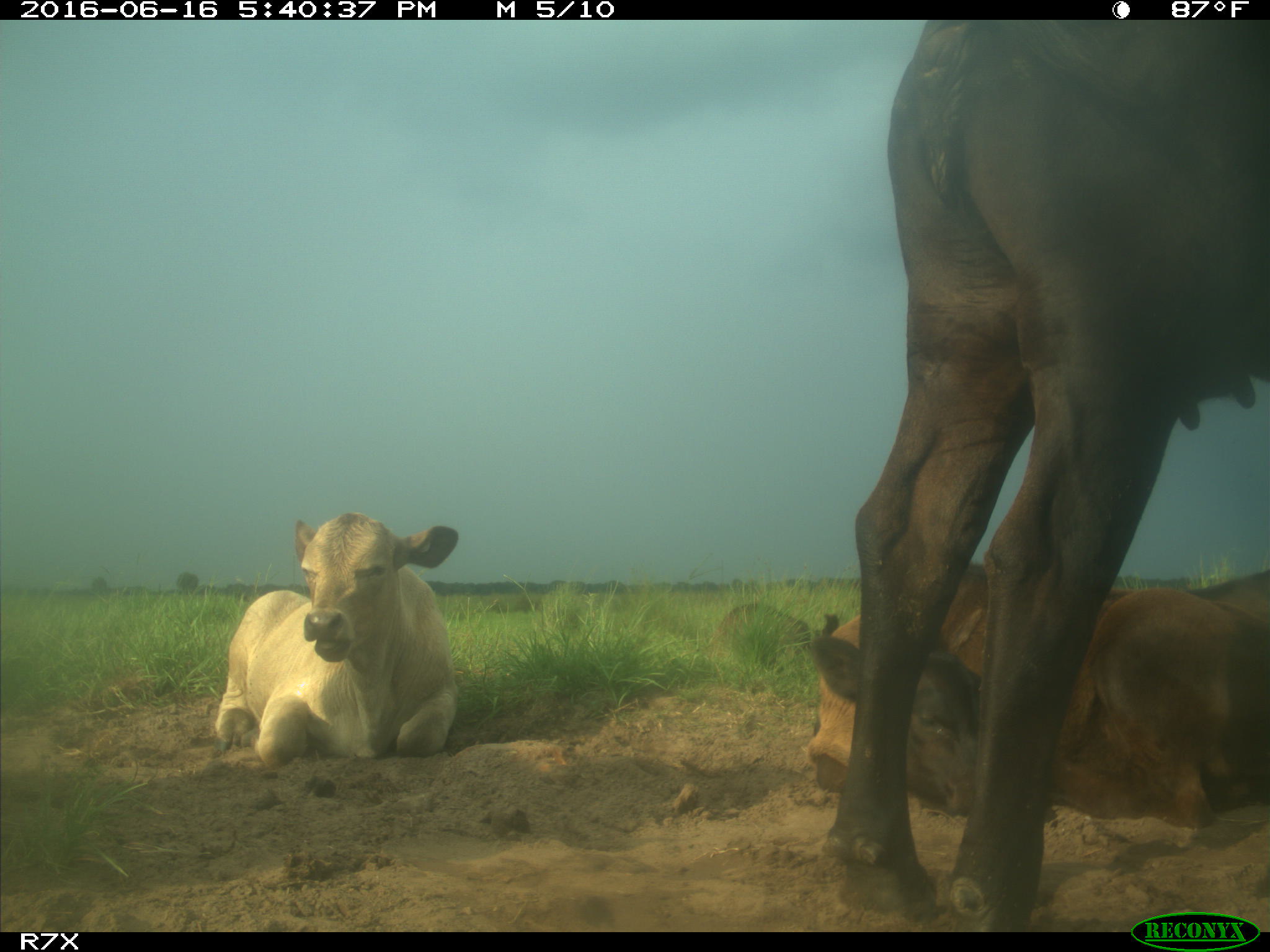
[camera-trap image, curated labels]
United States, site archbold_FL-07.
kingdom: Animalia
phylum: Chordata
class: Mammalia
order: Artiodactyla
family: Bovidae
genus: Bos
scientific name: Bos taurus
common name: domestic cow